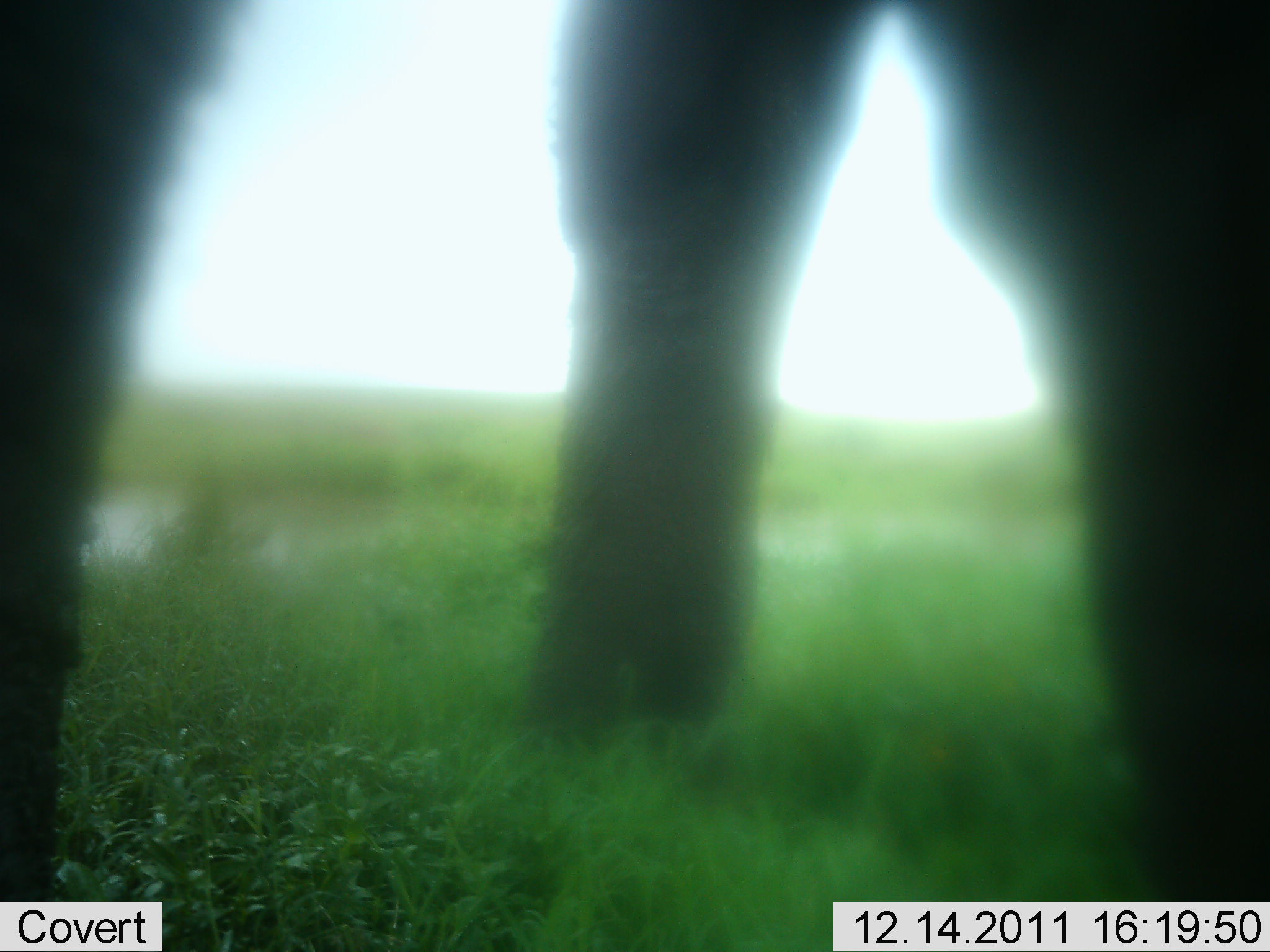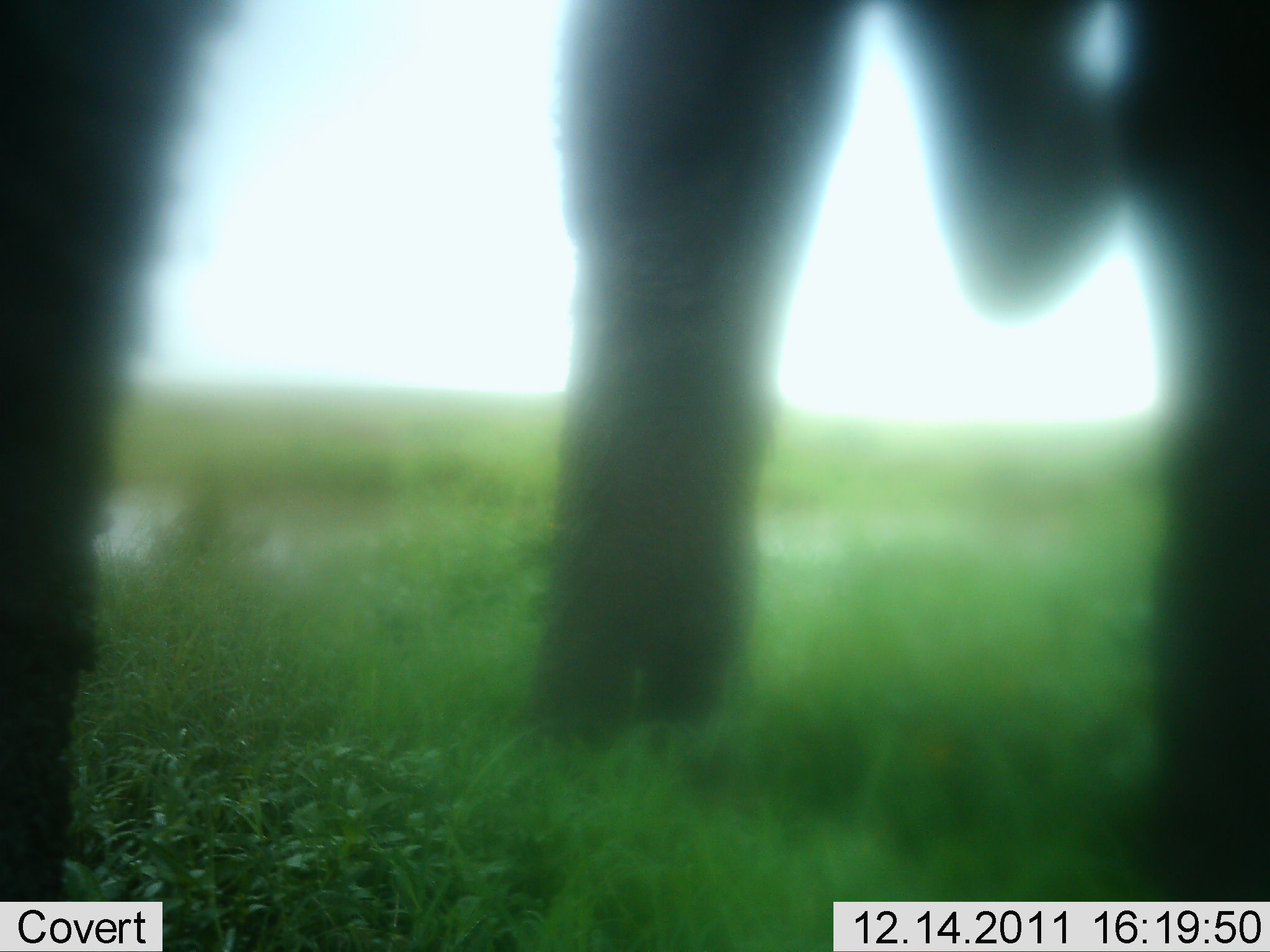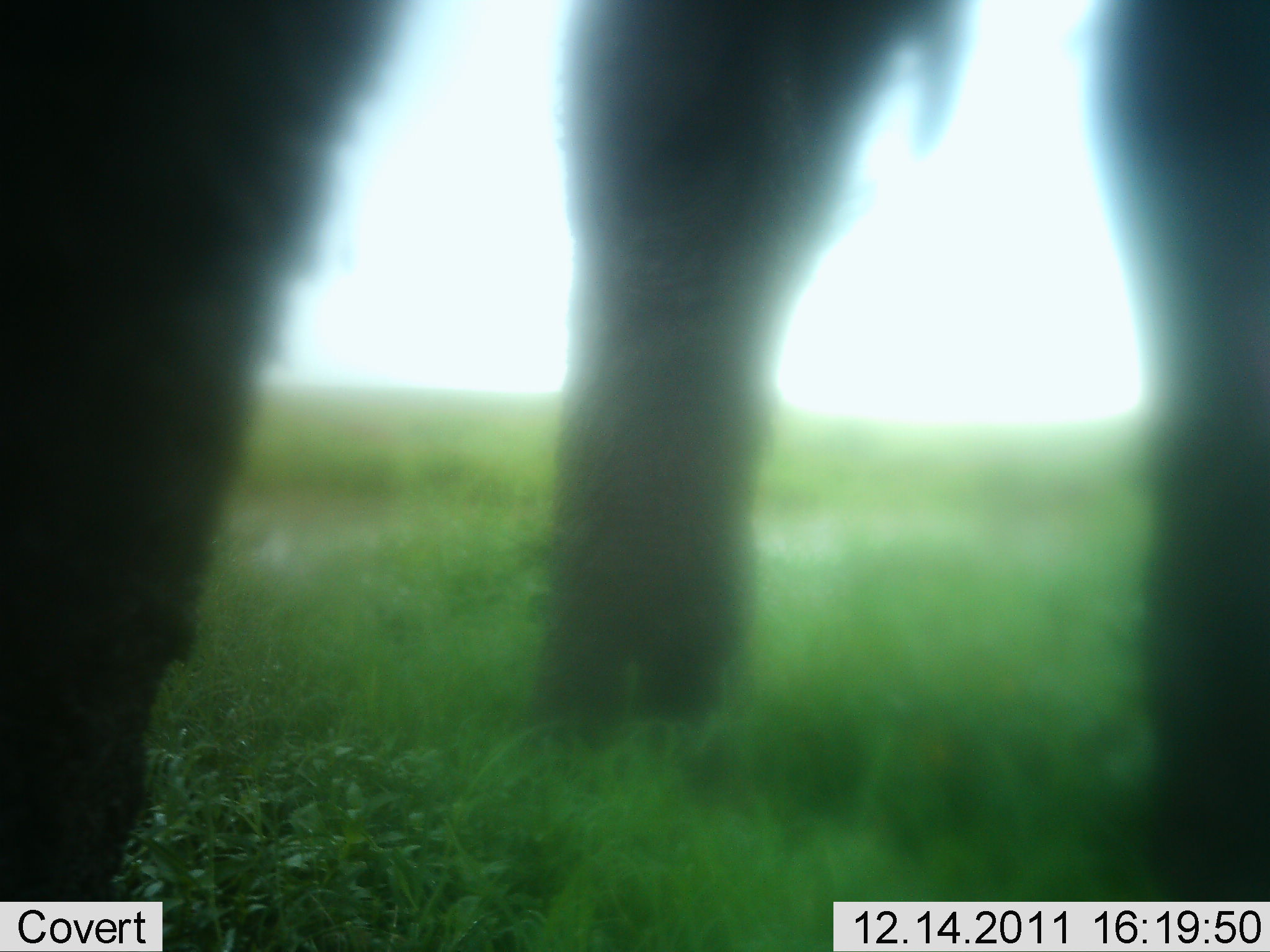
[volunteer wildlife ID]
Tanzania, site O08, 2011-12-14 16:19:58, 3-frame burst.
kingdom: Animalia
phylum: Chordata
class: Mammalia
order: Proboscidea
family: Elephantidae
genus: Loxodonta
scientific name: Loxodonta africana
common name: african bush elephant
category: elephant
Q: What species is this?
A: Elephant (african bush elephant) (Loxodonta africana).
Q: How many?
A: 1.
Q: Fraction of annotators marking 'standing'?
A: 75%.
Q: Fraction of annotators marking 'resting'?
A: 0%.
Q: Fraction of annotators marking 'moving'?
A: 8%.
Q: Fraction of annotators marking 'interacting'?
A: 0%.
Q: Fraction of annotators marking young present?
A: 0%.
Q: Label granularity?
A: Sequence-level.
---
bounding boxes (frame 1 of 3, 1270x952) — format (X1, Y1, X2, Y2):
animal: (520, 0, 1270, 952); (0, 1, 247, 952)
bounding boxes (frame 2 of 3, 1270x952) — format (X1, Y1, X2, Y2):
animal: (525, 0, 1270, 952); (1, 1, 237, 952)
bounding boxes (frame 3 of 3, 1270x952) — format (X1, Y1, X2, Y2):
animal: (537, 0, 1270, 952); (1, 1, 433, 952)